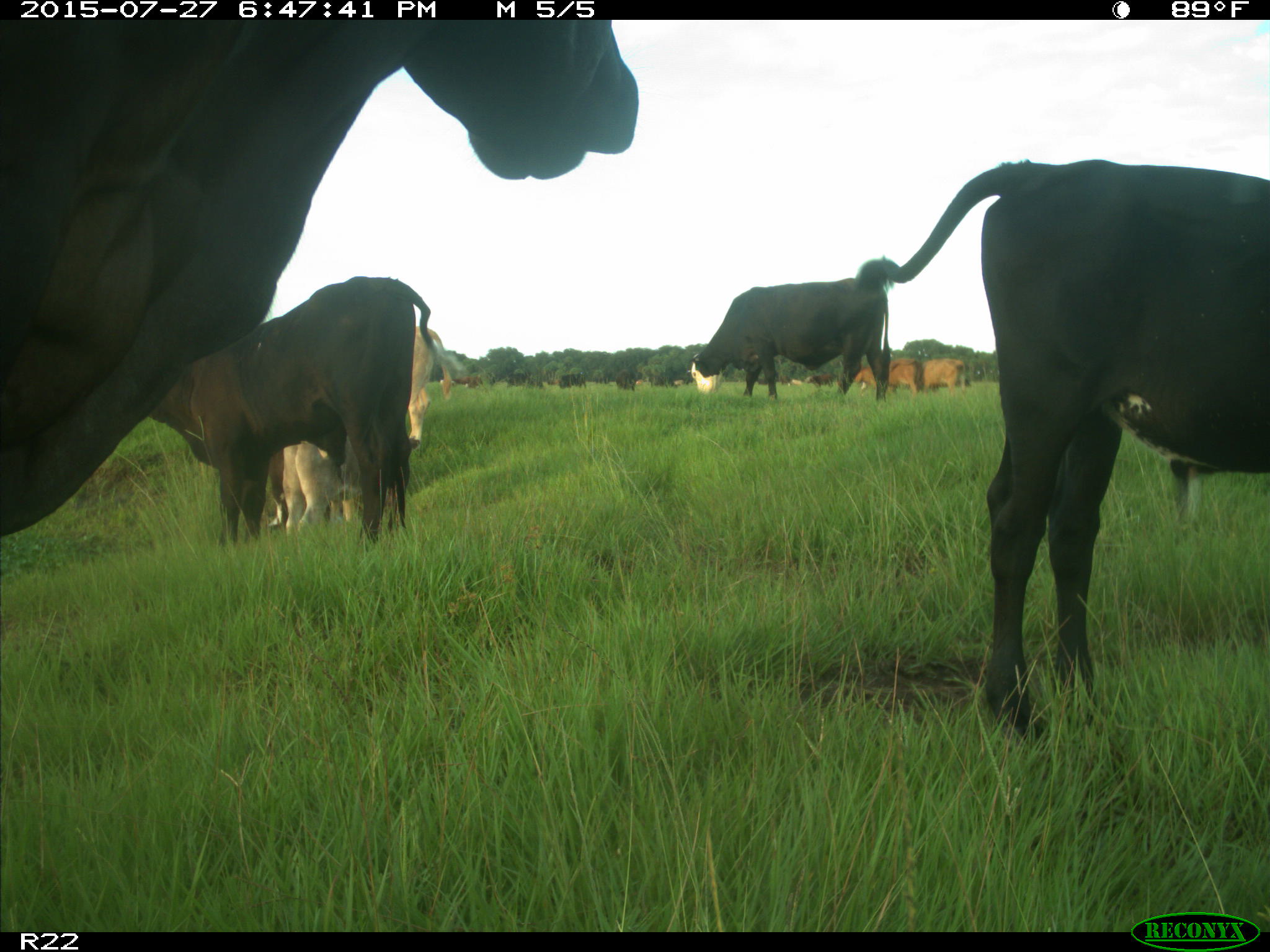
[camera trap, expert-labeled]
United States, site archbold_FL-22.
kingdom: Animalia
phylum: Chordata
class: Mammalia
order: Artiodactyla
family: Bovidae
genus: Bos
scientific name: Bos taurus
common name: domestic cow